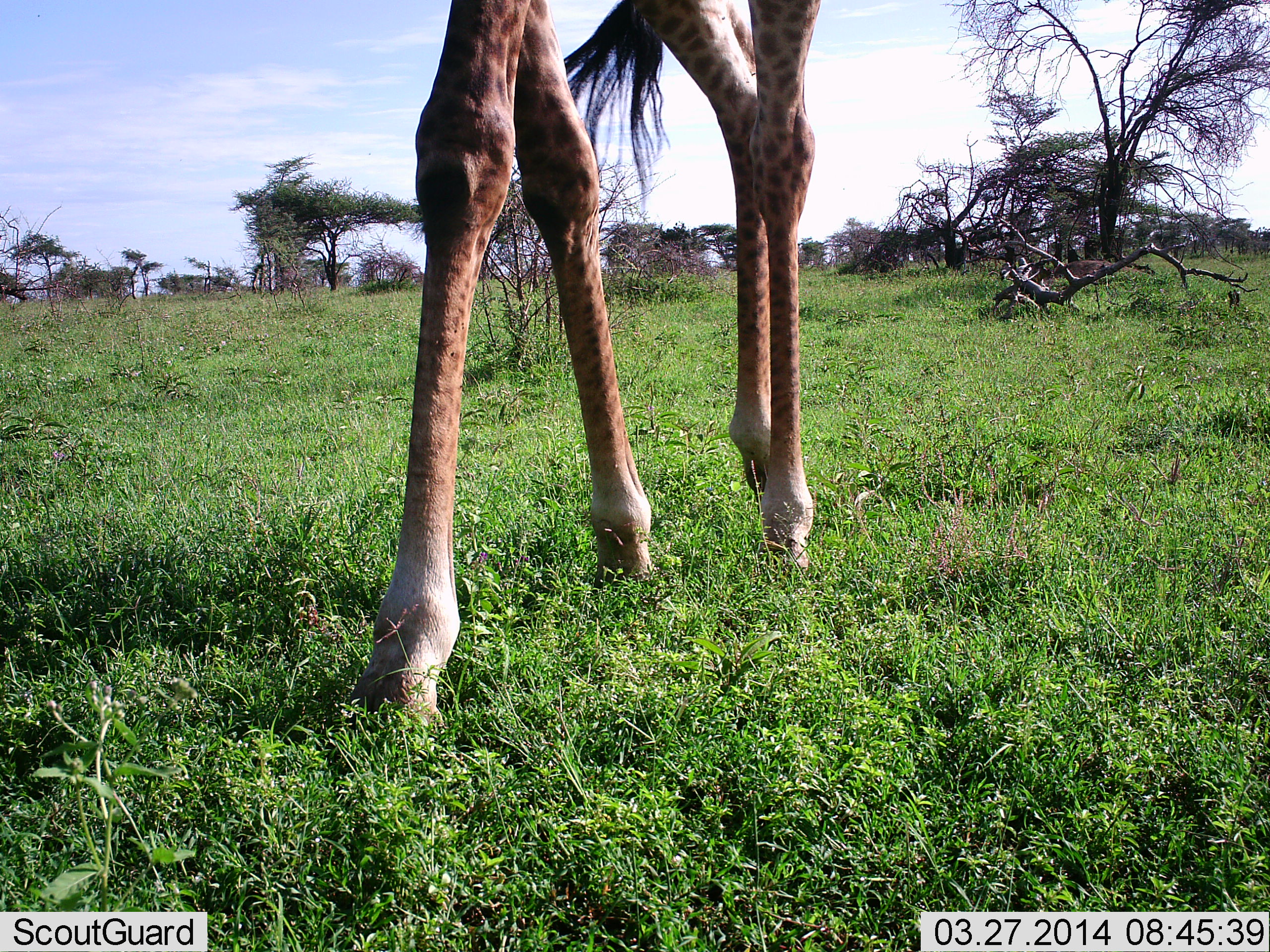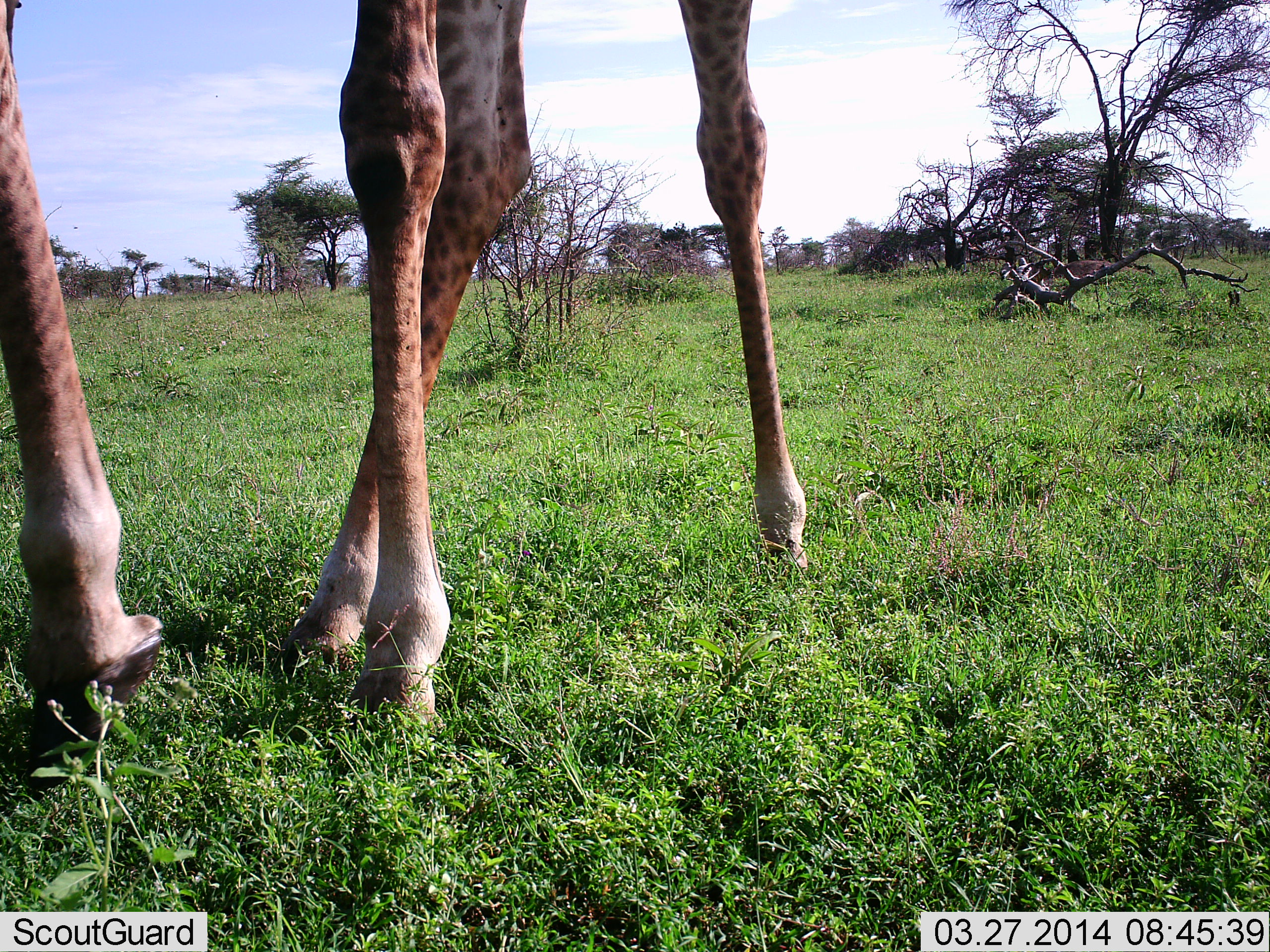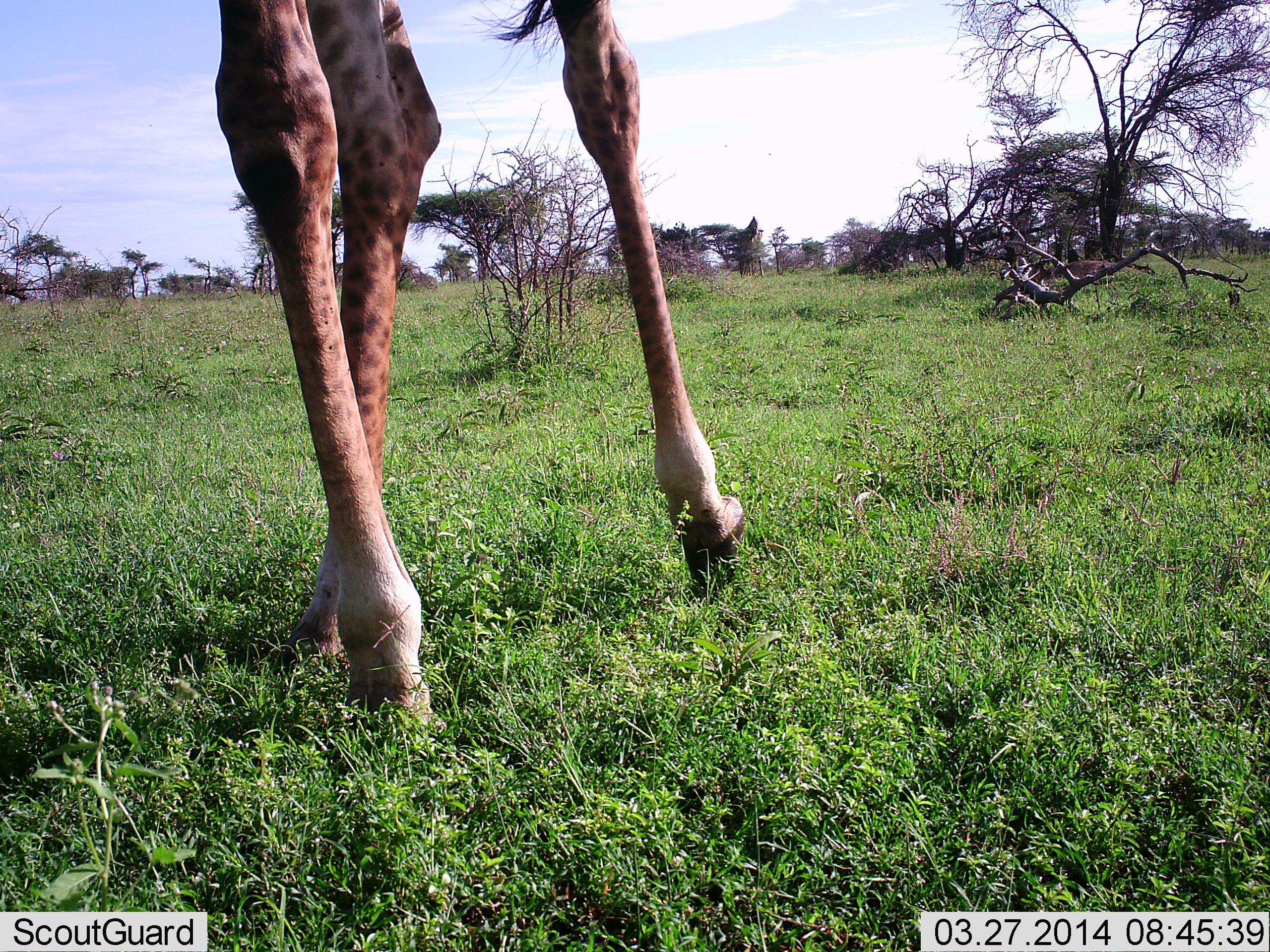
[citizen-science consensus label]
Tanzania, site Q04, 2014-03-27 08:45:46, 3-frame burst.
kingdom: Animalia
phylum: Chordata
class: Mammalia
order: Artiodactyla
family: Giraffidae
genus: Giraffa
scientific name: Giraffa camelopardalis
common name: giraffe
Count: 1.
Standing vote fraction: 40%.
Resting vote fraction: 0%.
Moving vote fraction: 60%.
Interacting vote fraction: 0%.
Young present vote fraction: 0%.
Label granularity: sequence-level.